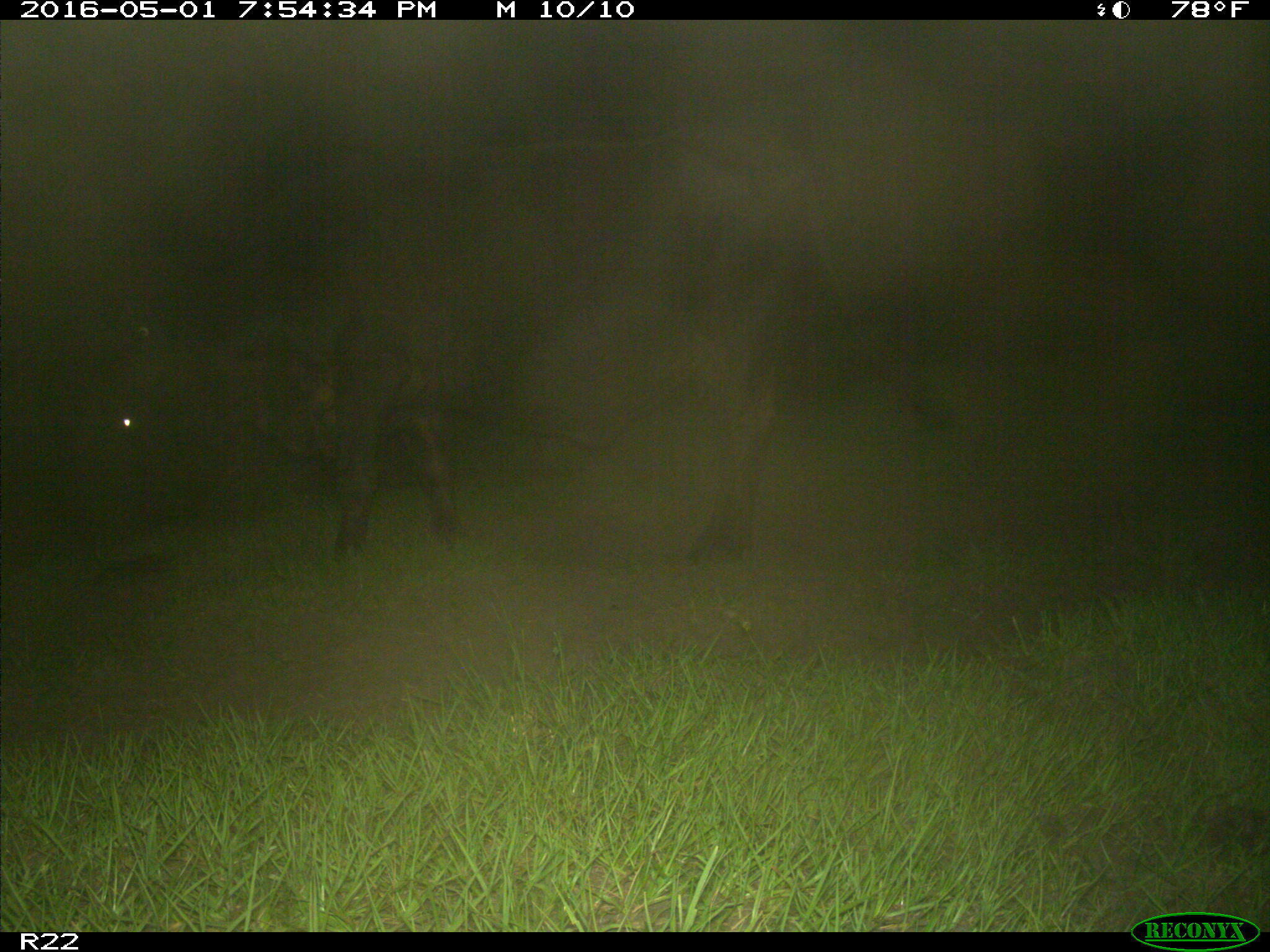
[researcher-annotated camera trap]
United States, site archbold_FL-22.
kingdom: Animalia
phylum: Chordata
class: Mammalia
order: Artiodactyla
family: Bovidae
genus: Bos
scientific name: Bos taurus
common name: domestic cow